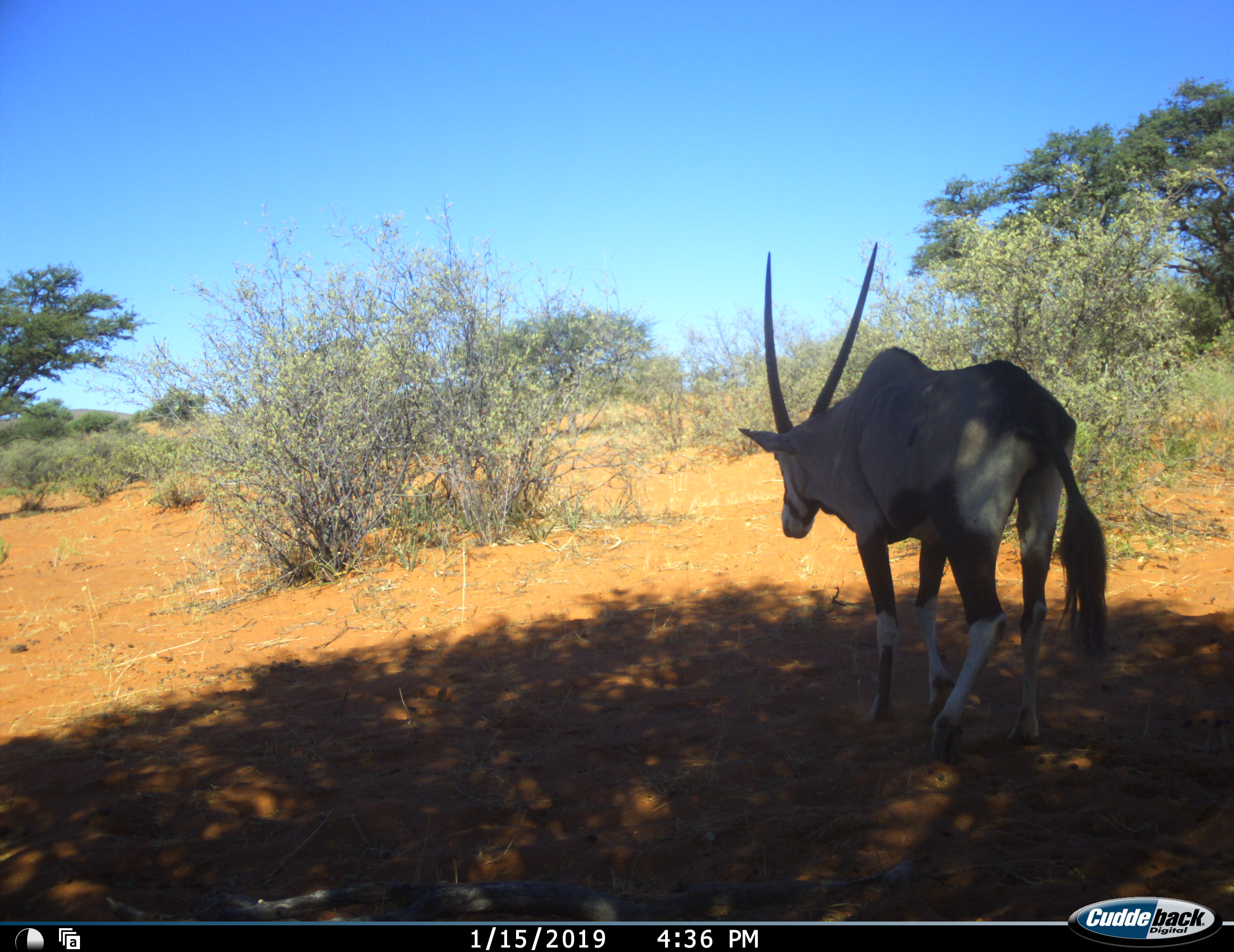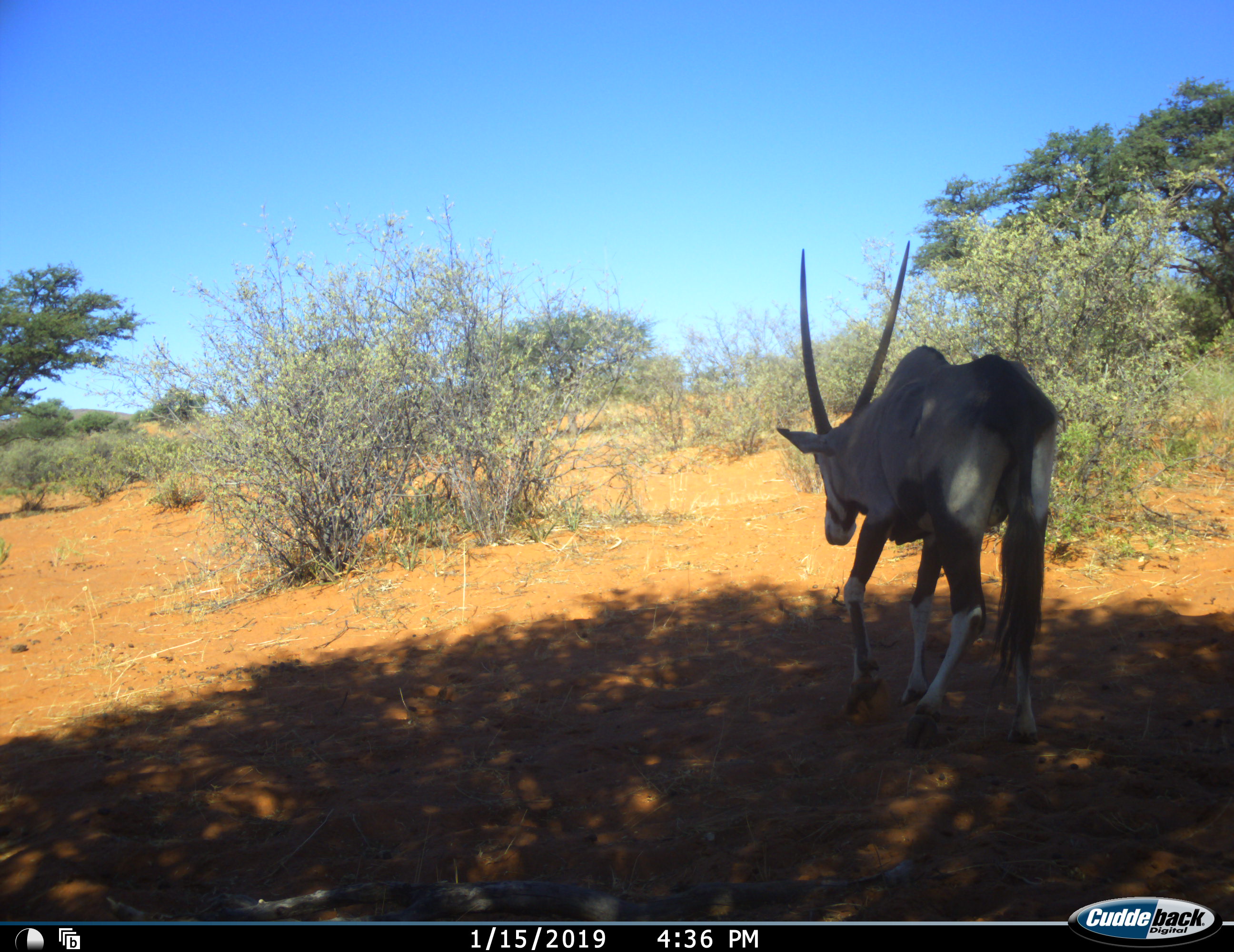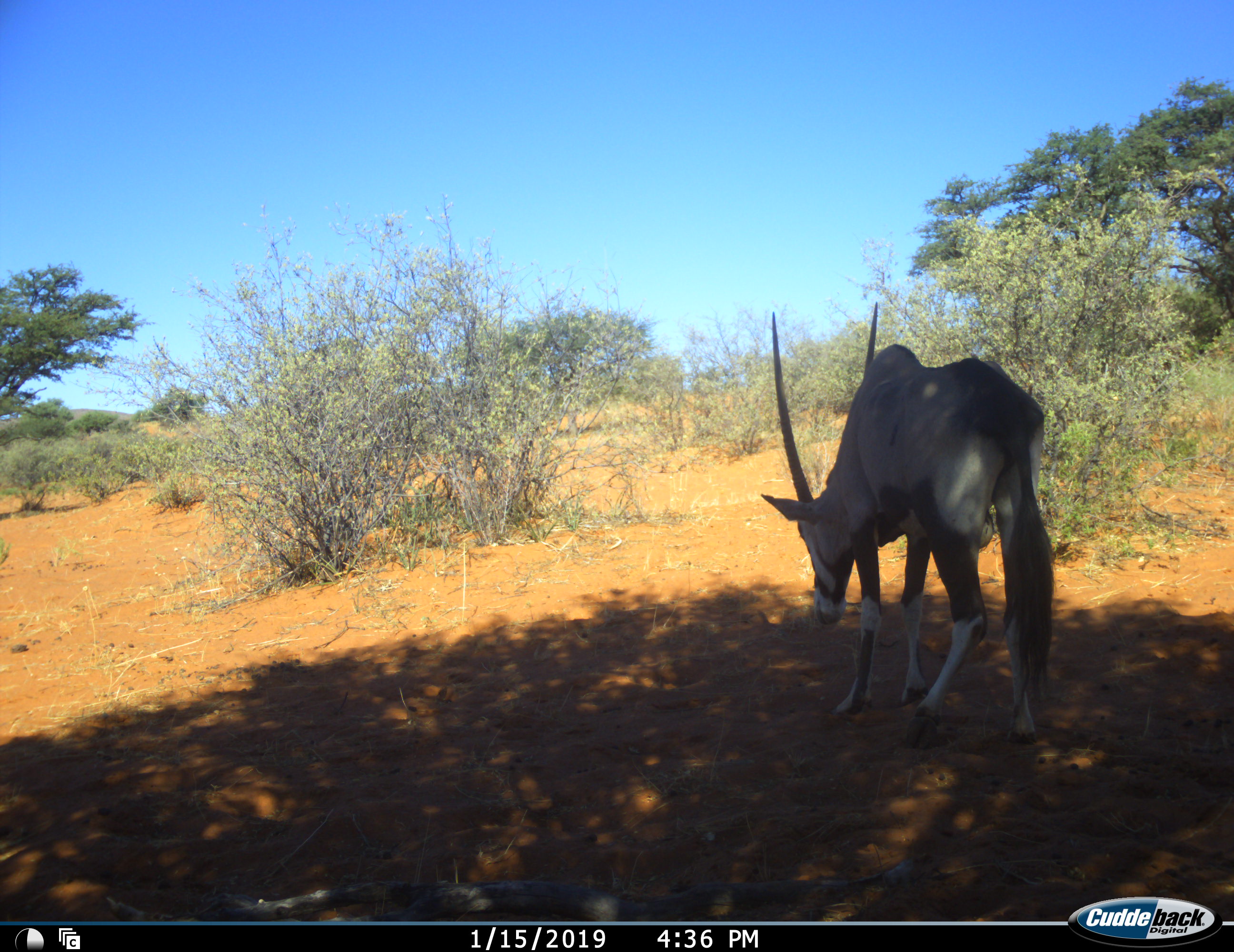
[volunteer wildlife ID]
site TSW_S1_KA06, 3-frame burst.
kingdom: Animalia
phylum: Chordata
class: Mammalia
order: Artiodactyla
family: Bovidae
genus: Oryx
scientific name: Oryx gazella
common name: gemsbok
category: oryx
Oryx (gemsbok) (Oryx gazella), count 1. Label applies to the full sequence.